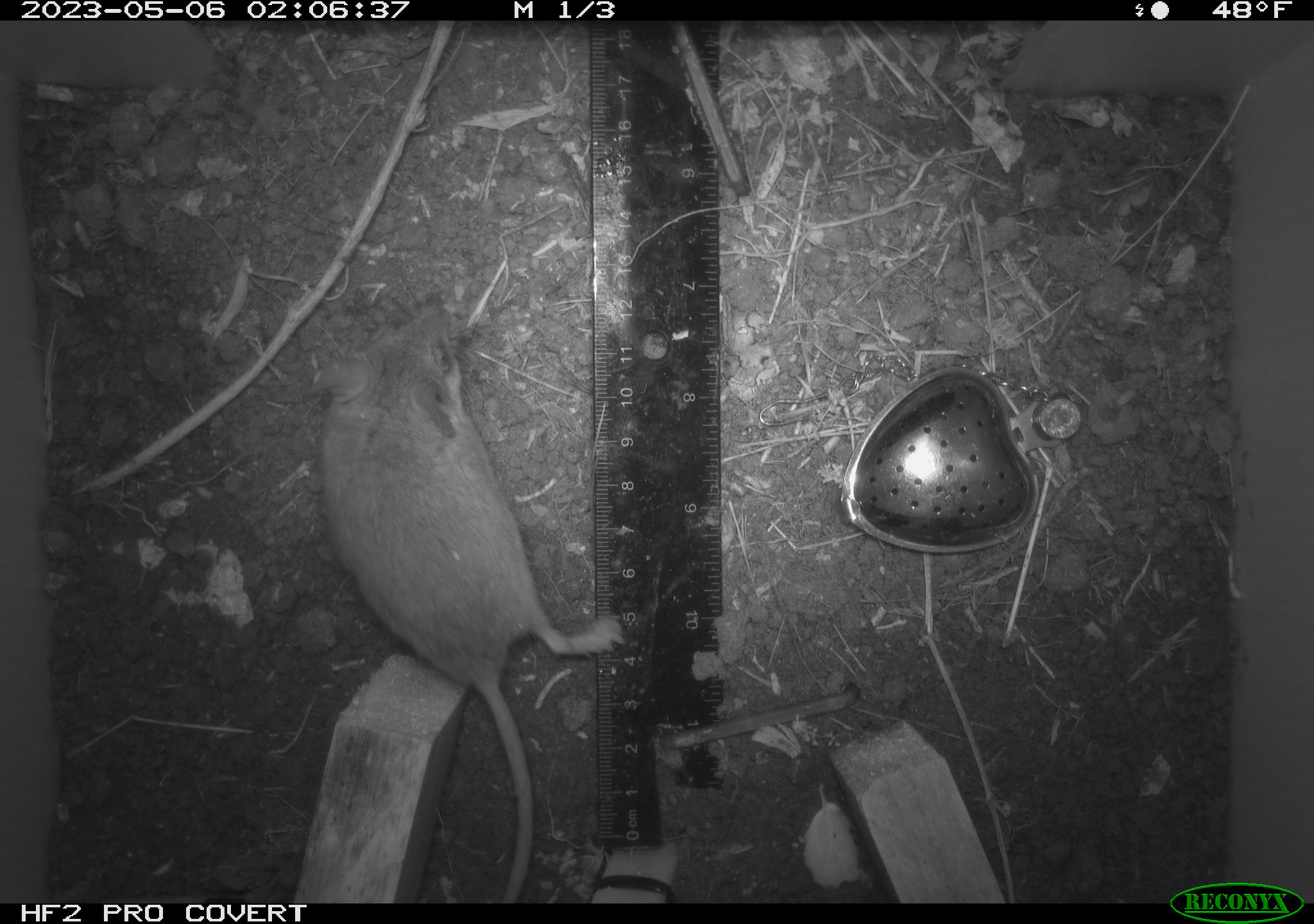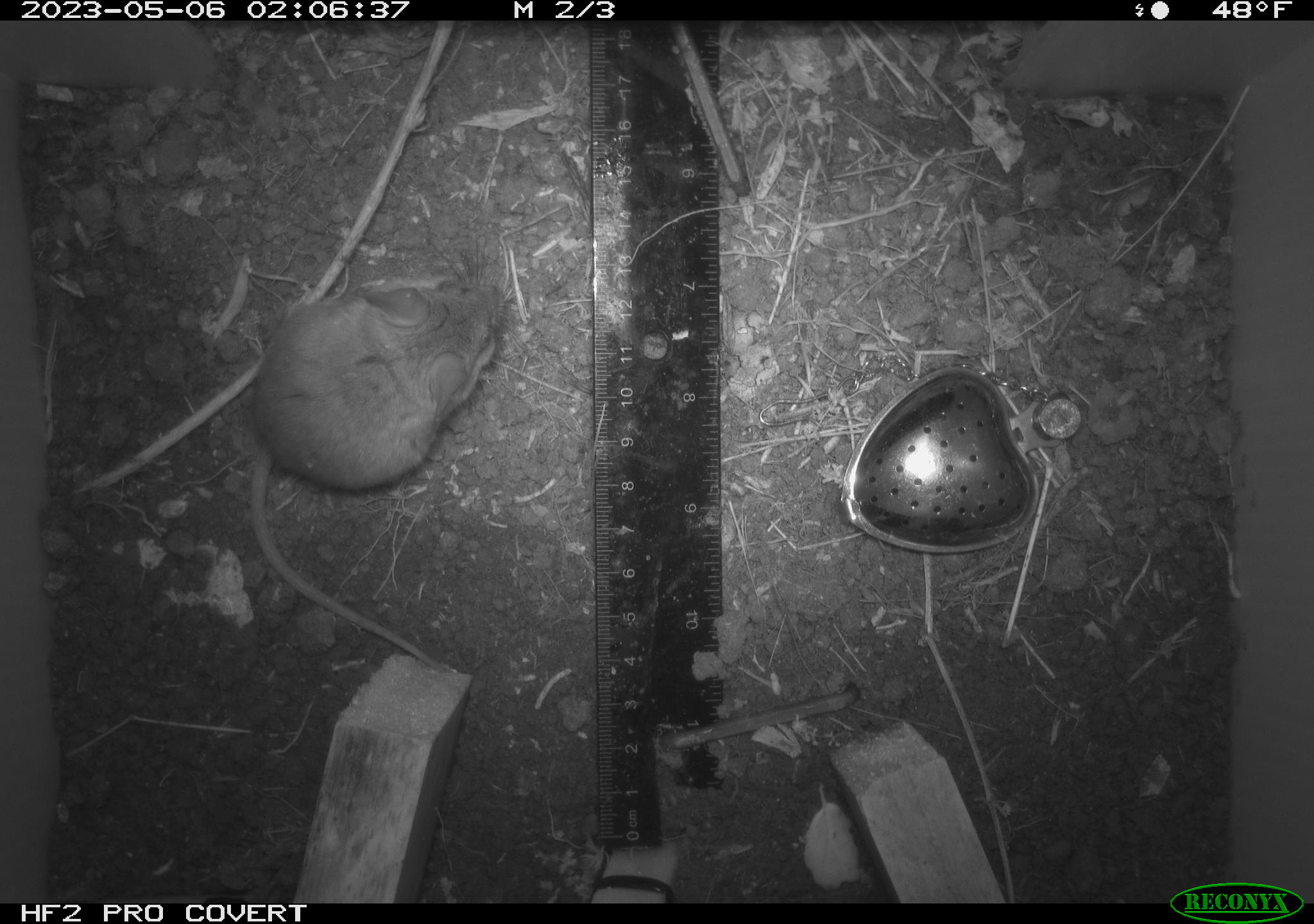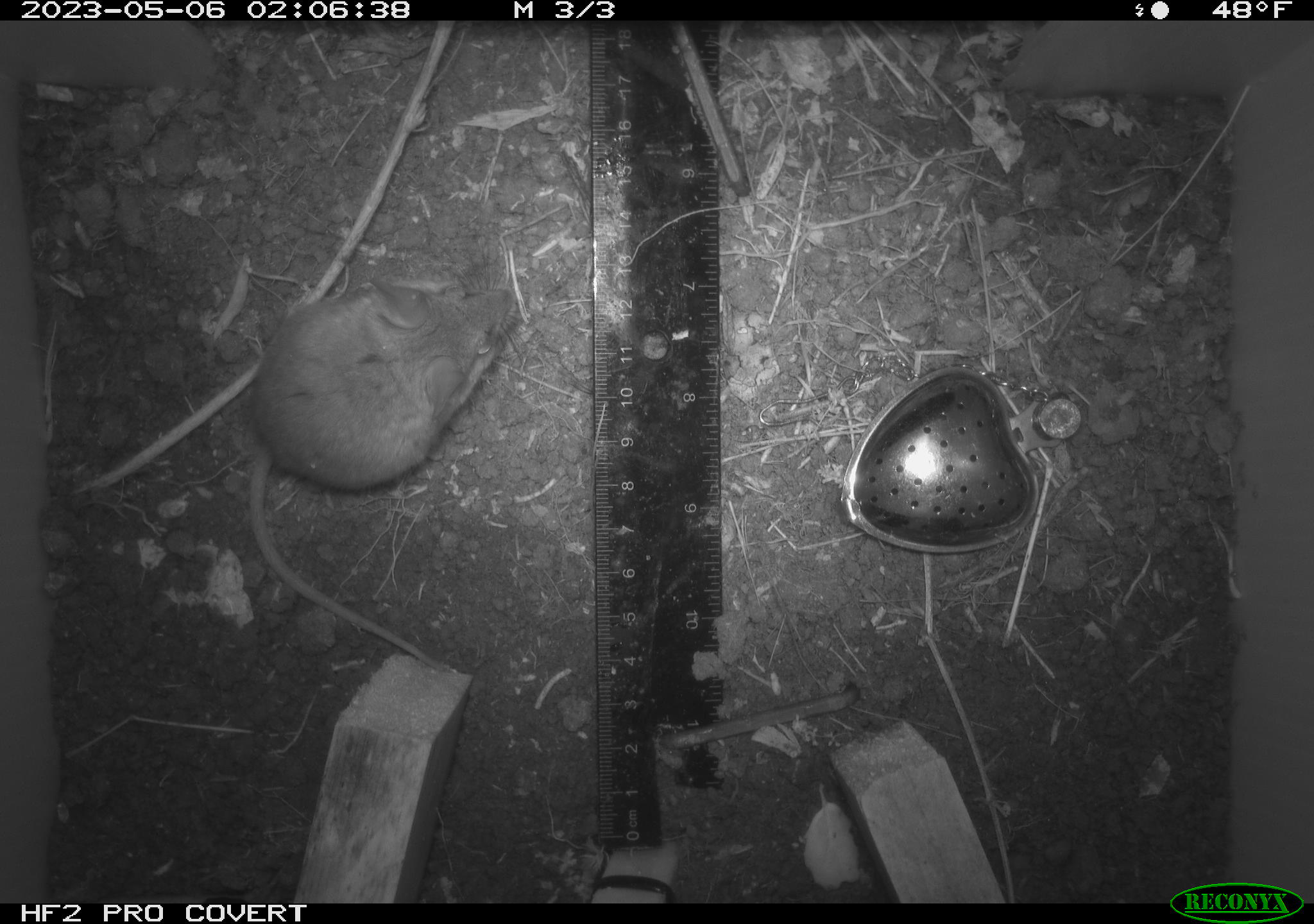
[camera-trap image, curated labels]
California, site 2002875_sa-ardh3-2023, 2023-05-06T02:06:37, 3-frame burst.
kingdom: Animalia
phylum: Chordata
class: Mammalia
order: Rodentia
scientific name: Rodentia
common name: mouse species